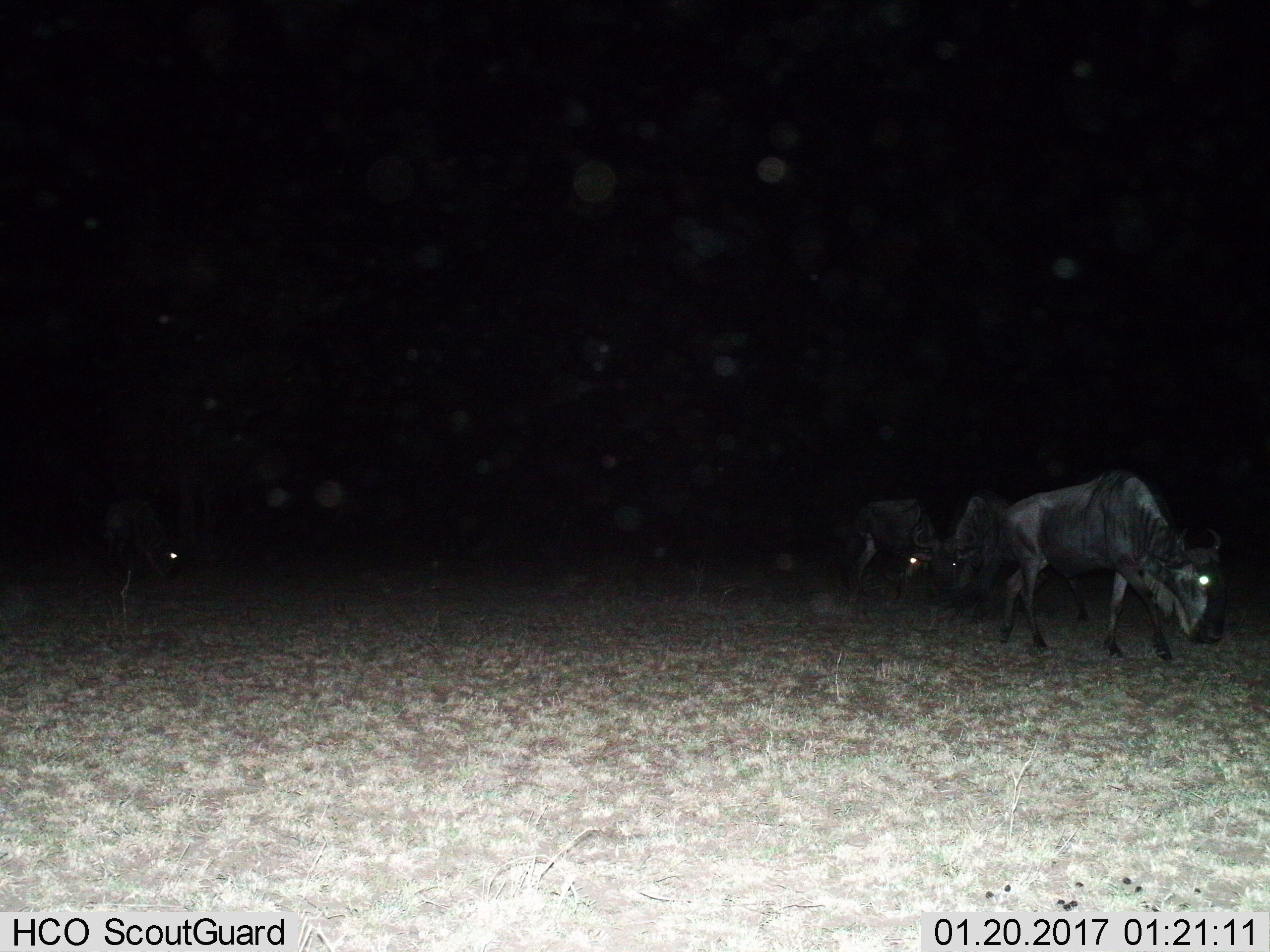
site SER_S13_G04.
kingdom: Animalia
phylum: Chordata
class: Mammalia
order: Artiodactyla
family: Bovidae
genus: Connochaetes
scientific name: Connochaetes taurinus taurinus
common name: blue wildebeest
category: wildebeestblue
Wildebeestblue (blue wildebeest) (Connochaetes taurinus taurinus), count 4. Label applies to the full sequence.